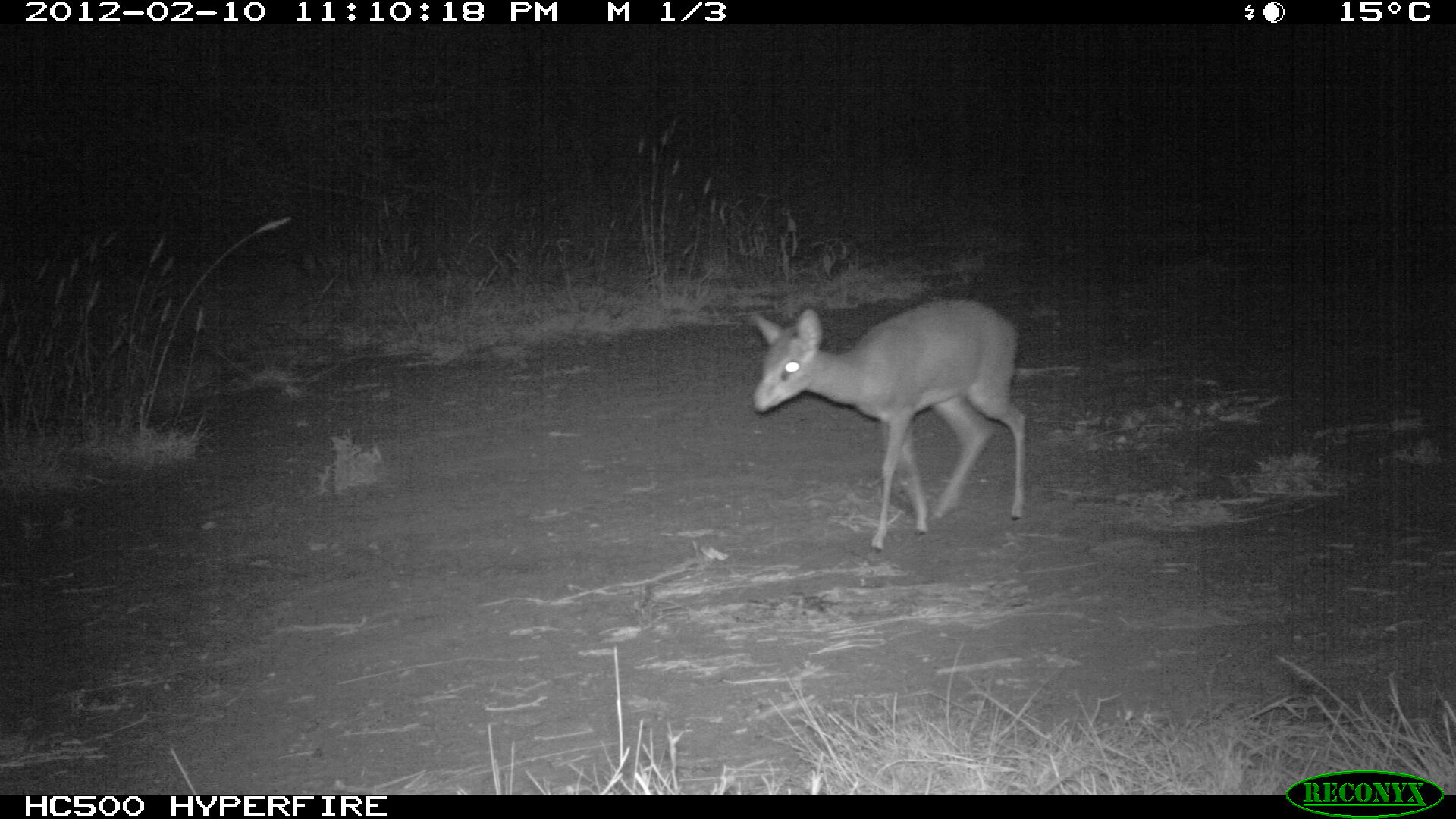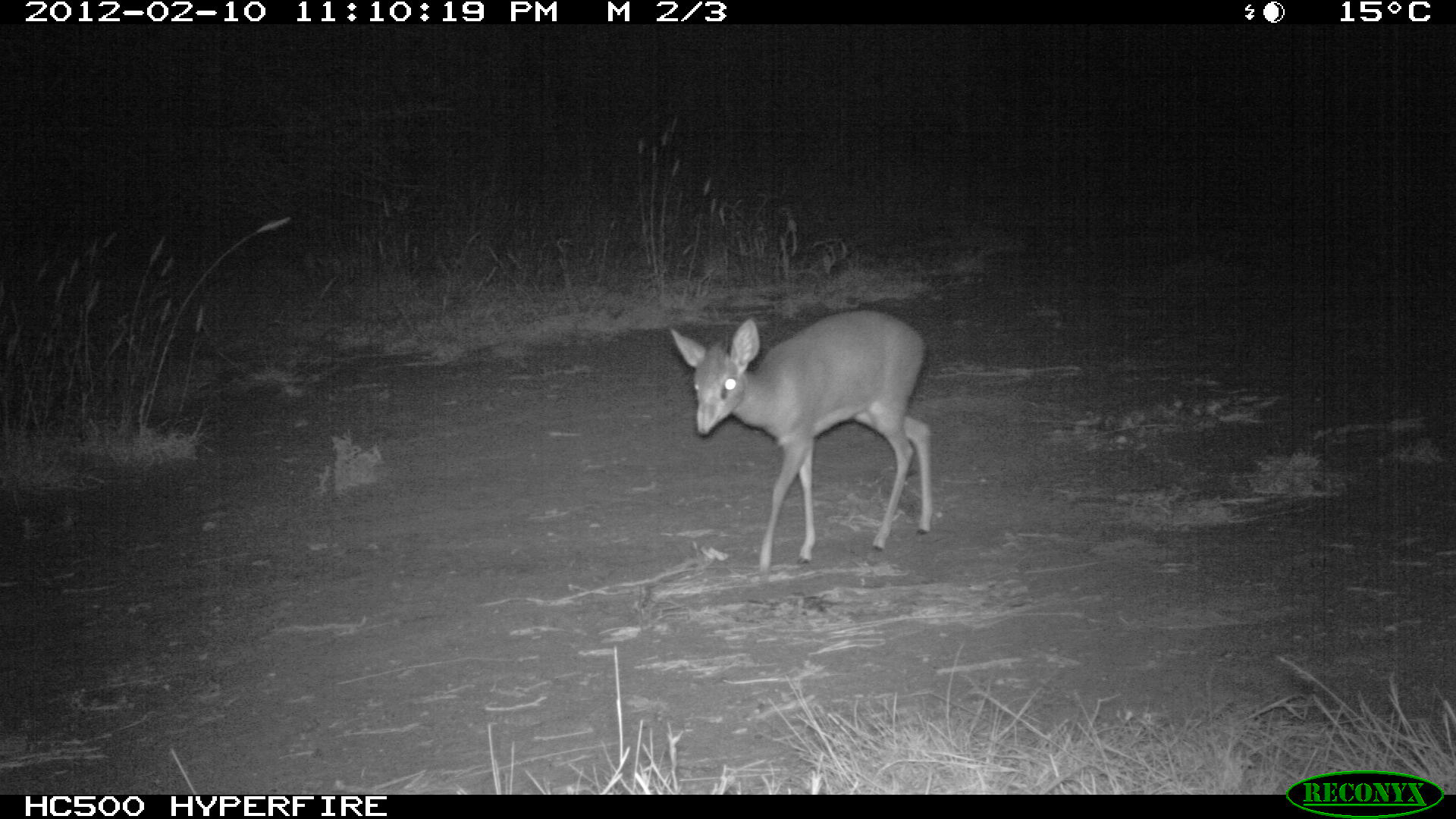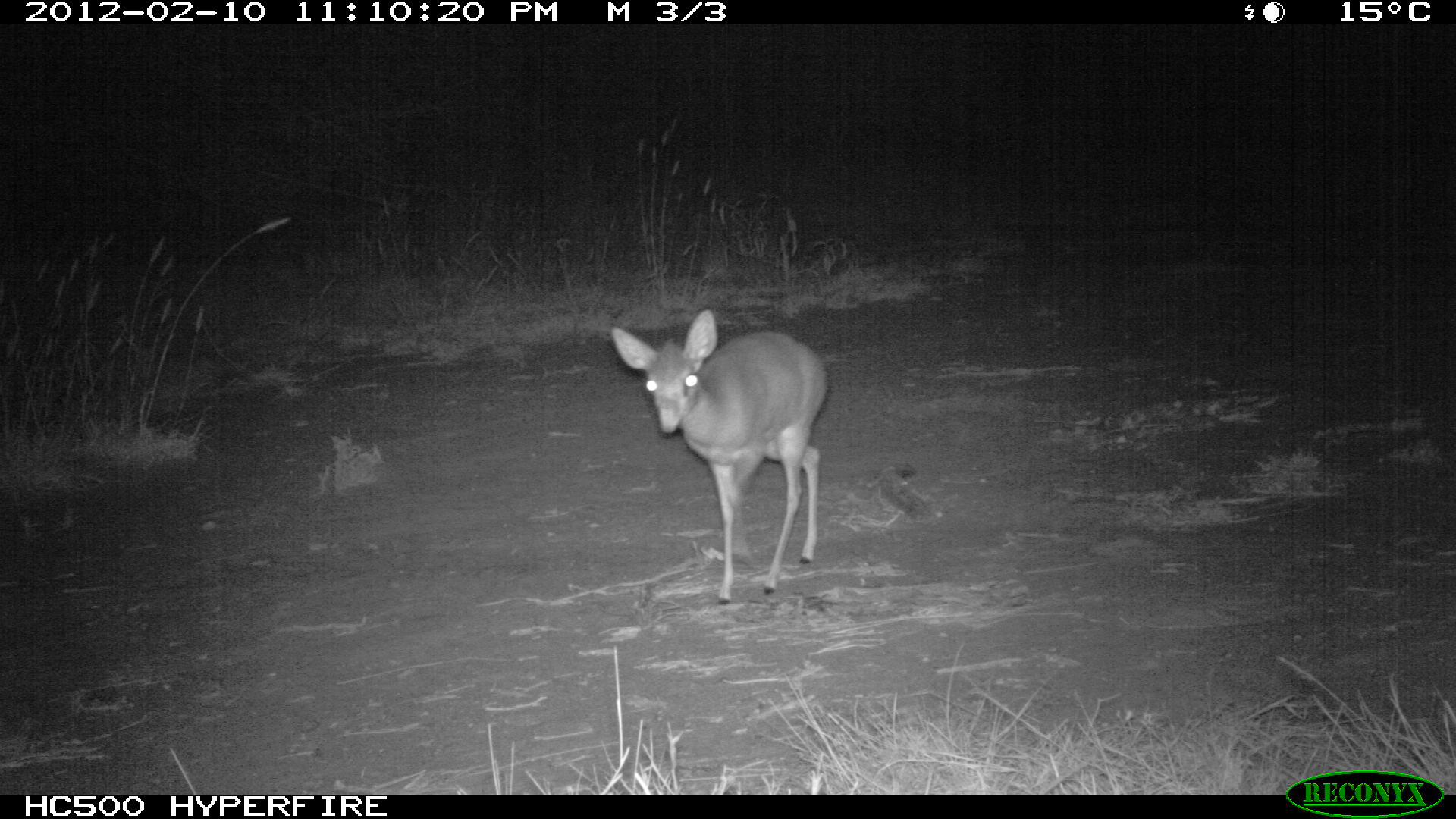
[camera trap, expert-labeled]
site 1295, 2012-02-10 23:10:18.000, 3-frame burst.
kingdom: Animalia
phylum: Chordata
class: Mammalia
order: Artiodactyla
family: Bovidae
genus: Madoqua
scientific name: Madoqua guentheri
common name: günther's dik-dik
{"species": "Madoqua guentheri (günther's dik-dik)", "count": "1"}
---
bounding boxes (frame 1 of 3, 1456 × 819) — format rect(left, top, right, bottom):
madoqua guentheri: rect(751, 295, 1029, 550)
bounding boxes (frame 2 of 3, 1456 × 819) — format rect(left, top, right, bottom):
madoqua guentheri: rect(665, 305, 935, 579)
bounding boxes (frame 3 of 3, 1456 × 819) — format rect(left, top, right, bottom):
madoqua guentheri: rect(611, 305, 827, 606)